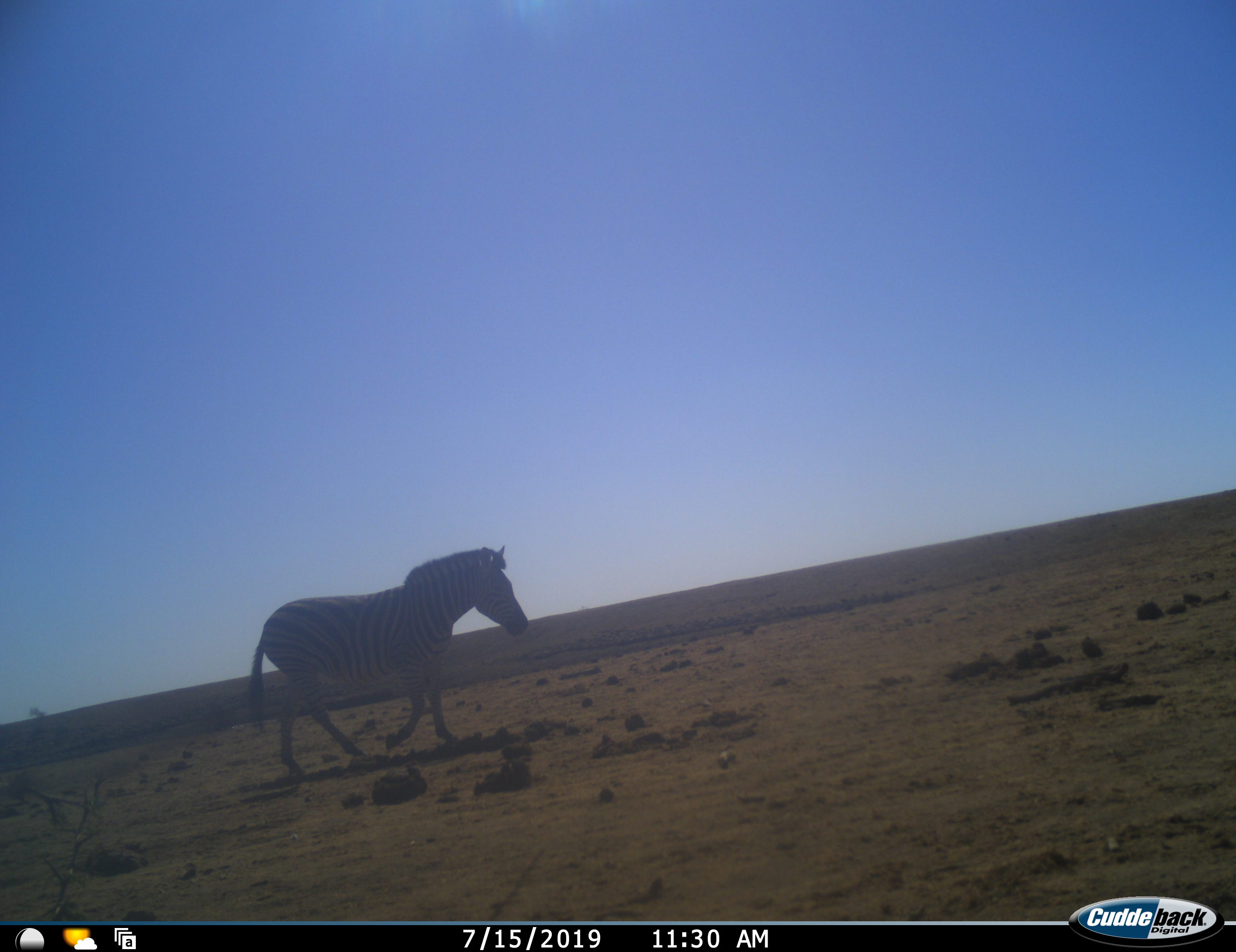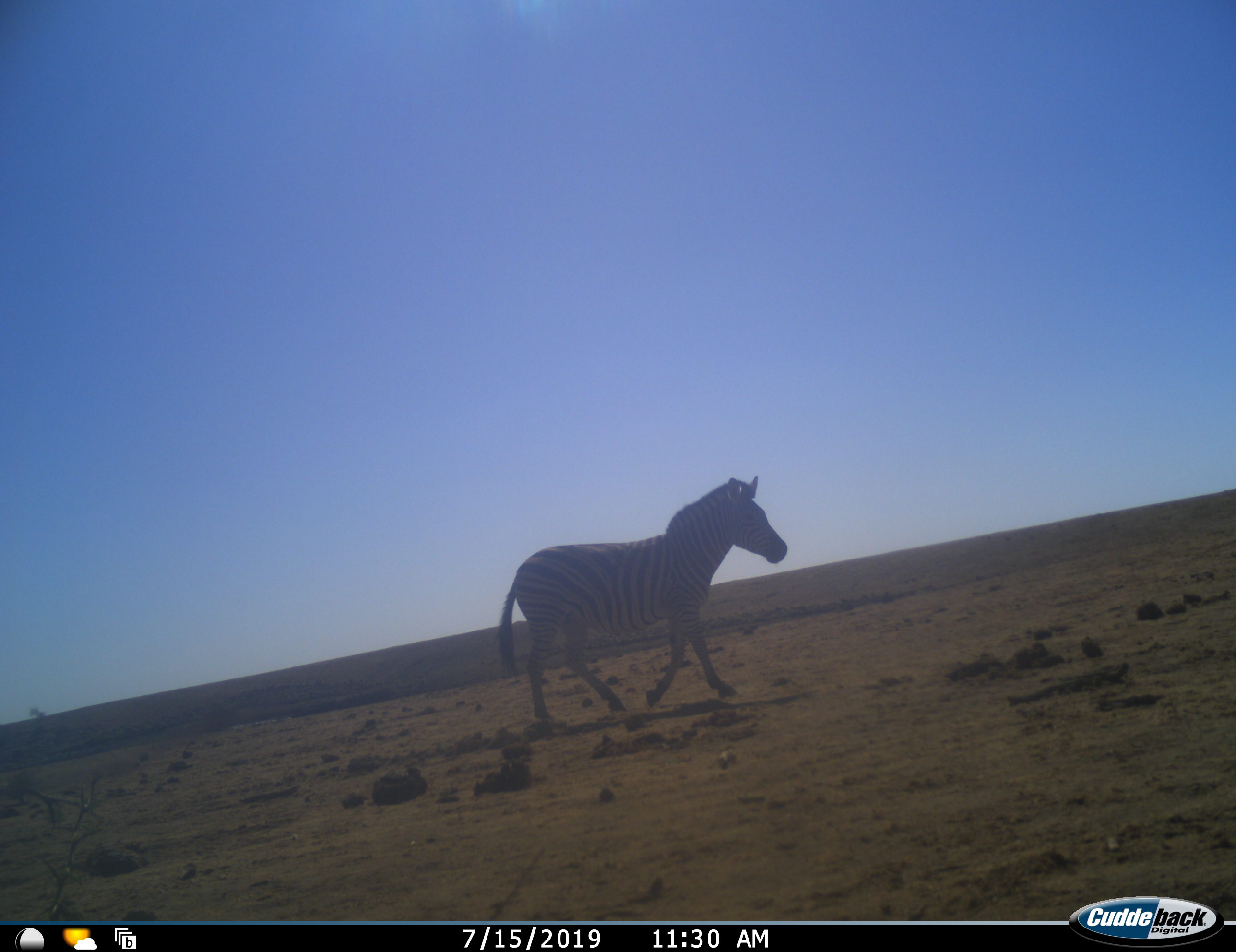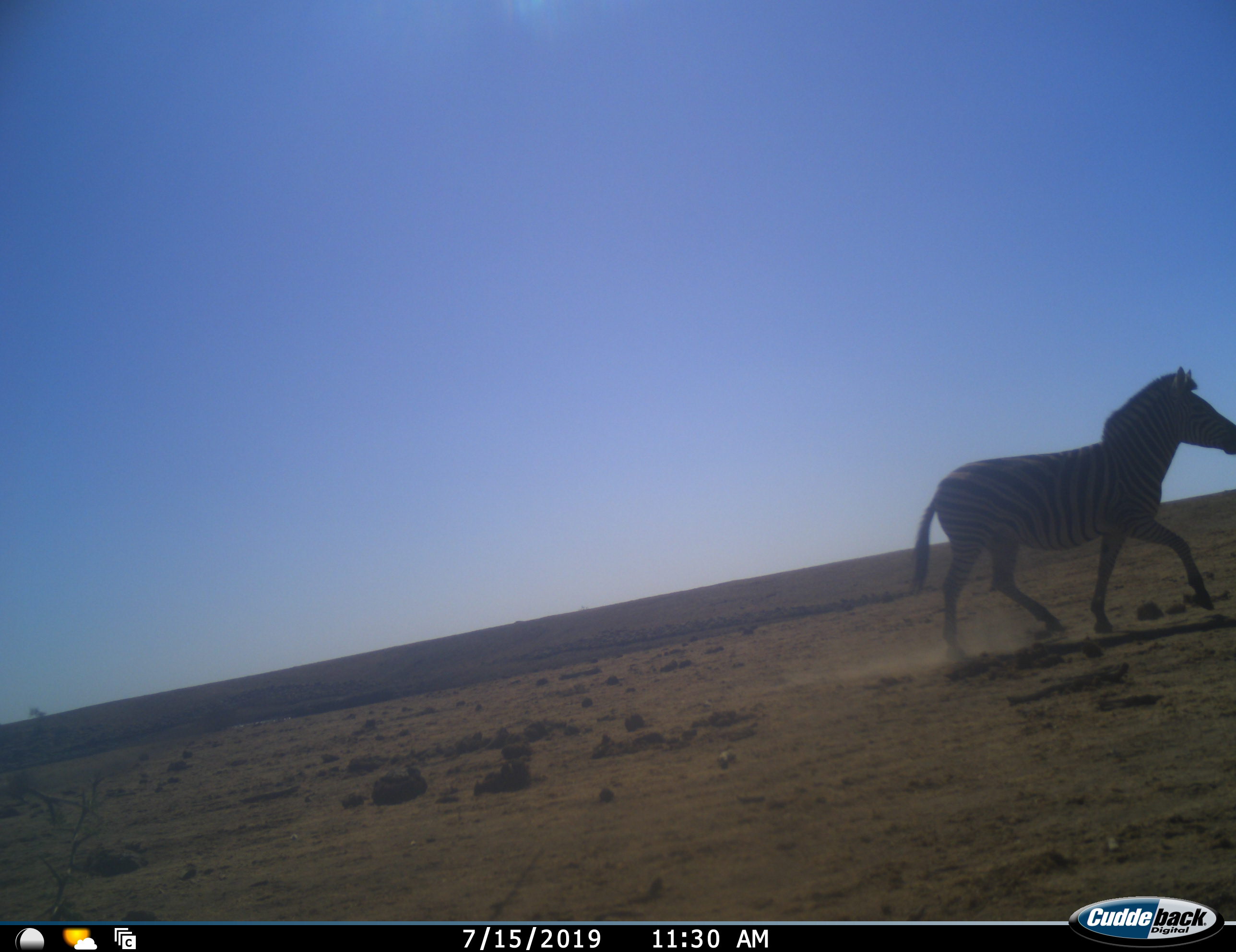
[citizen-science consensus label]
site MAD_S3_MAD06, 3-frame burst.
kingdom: Animalia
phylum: Chordata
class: Mammalia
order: Perissodactyla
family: Equidae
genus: Equus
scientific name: Equus quagga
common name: plains zebra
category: zebraplains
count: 1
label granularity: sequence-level